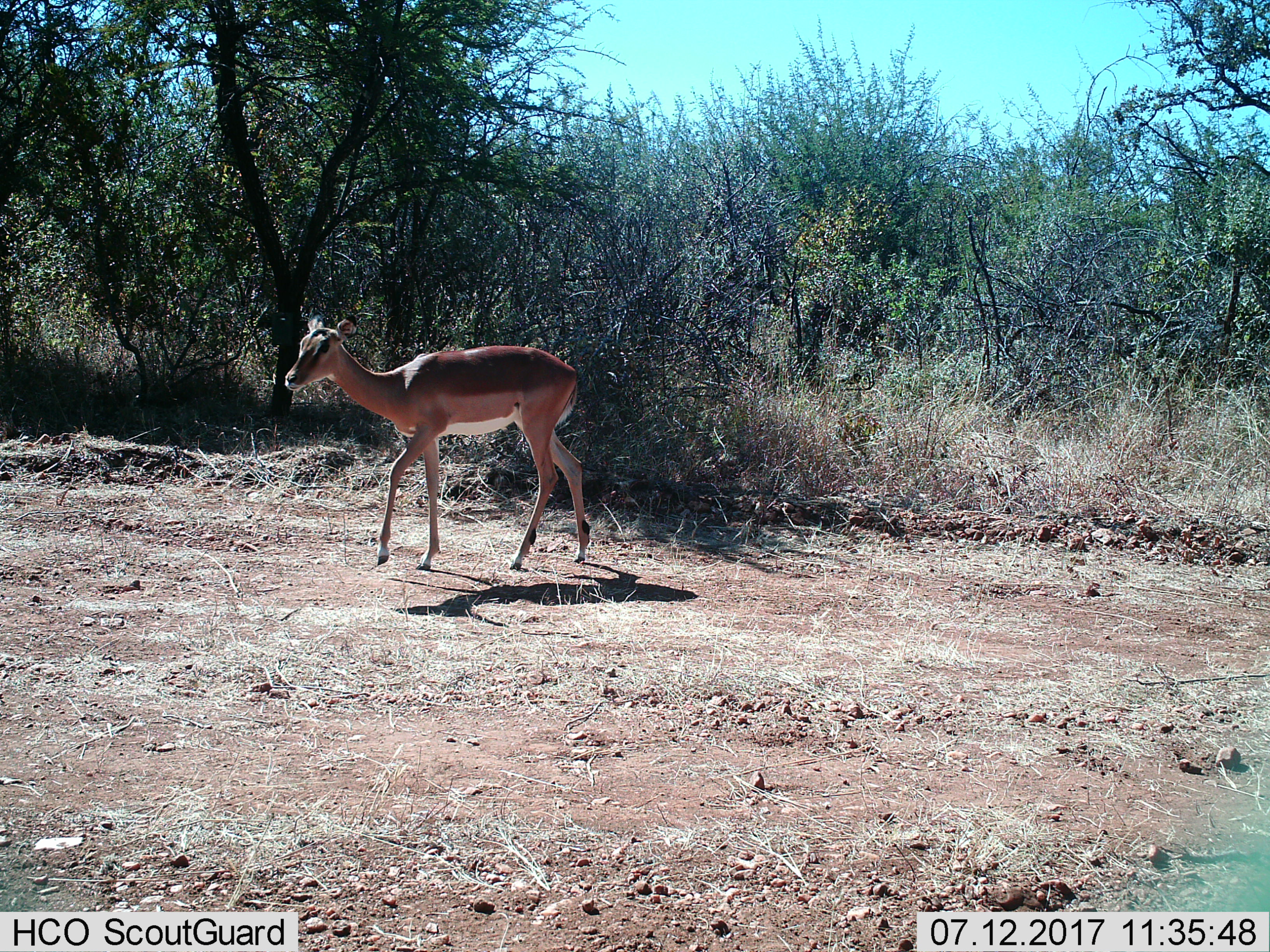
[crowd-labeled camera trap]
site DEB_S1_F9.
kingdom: Animalia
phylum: Chordata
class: Mammalia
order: Artiodactyla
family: Bovidae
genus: Aepyceros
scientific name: Aepyceros melampus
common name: impala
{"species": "impala (Aepyceros melampus)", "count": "1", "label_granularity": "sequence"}